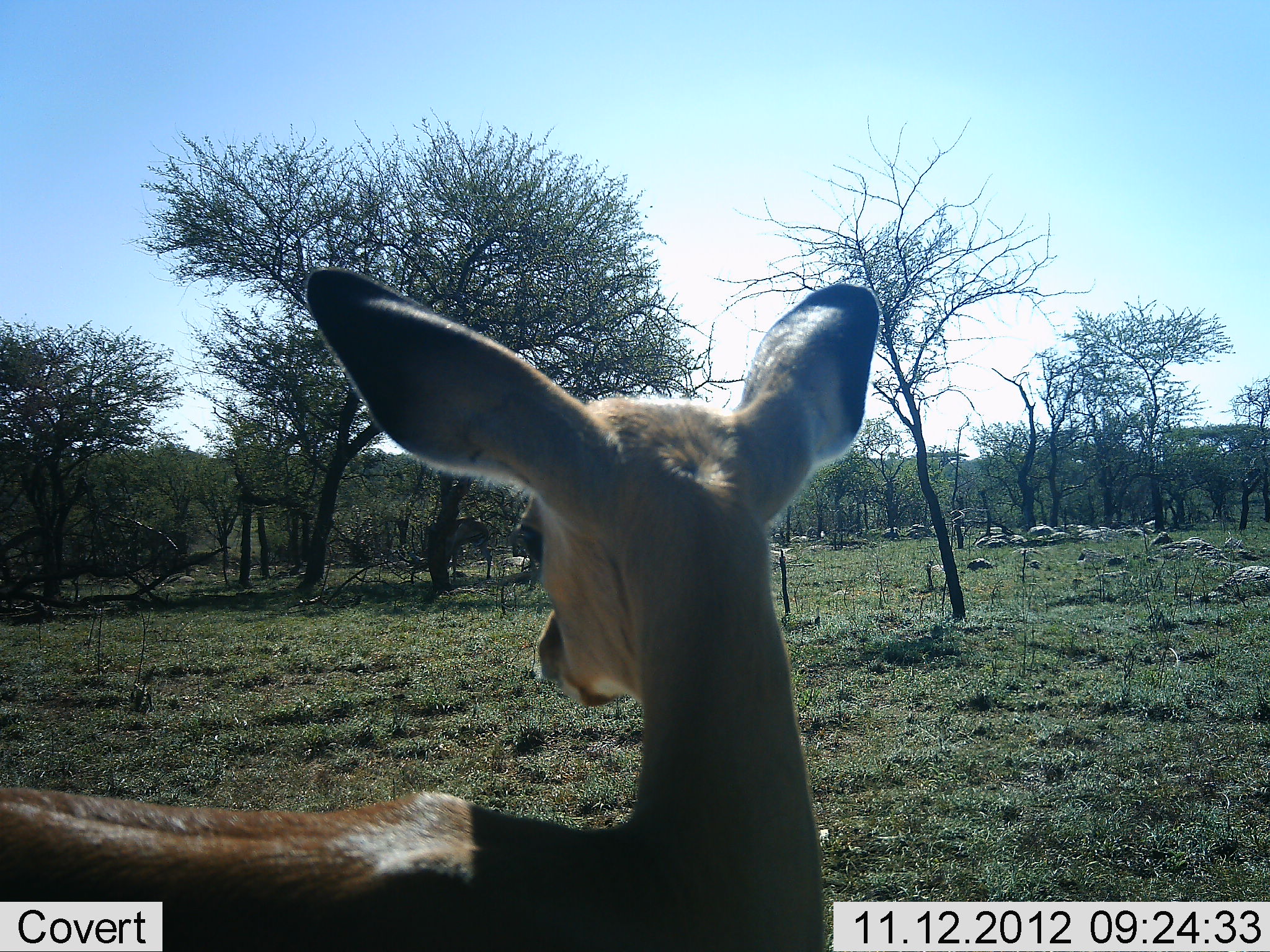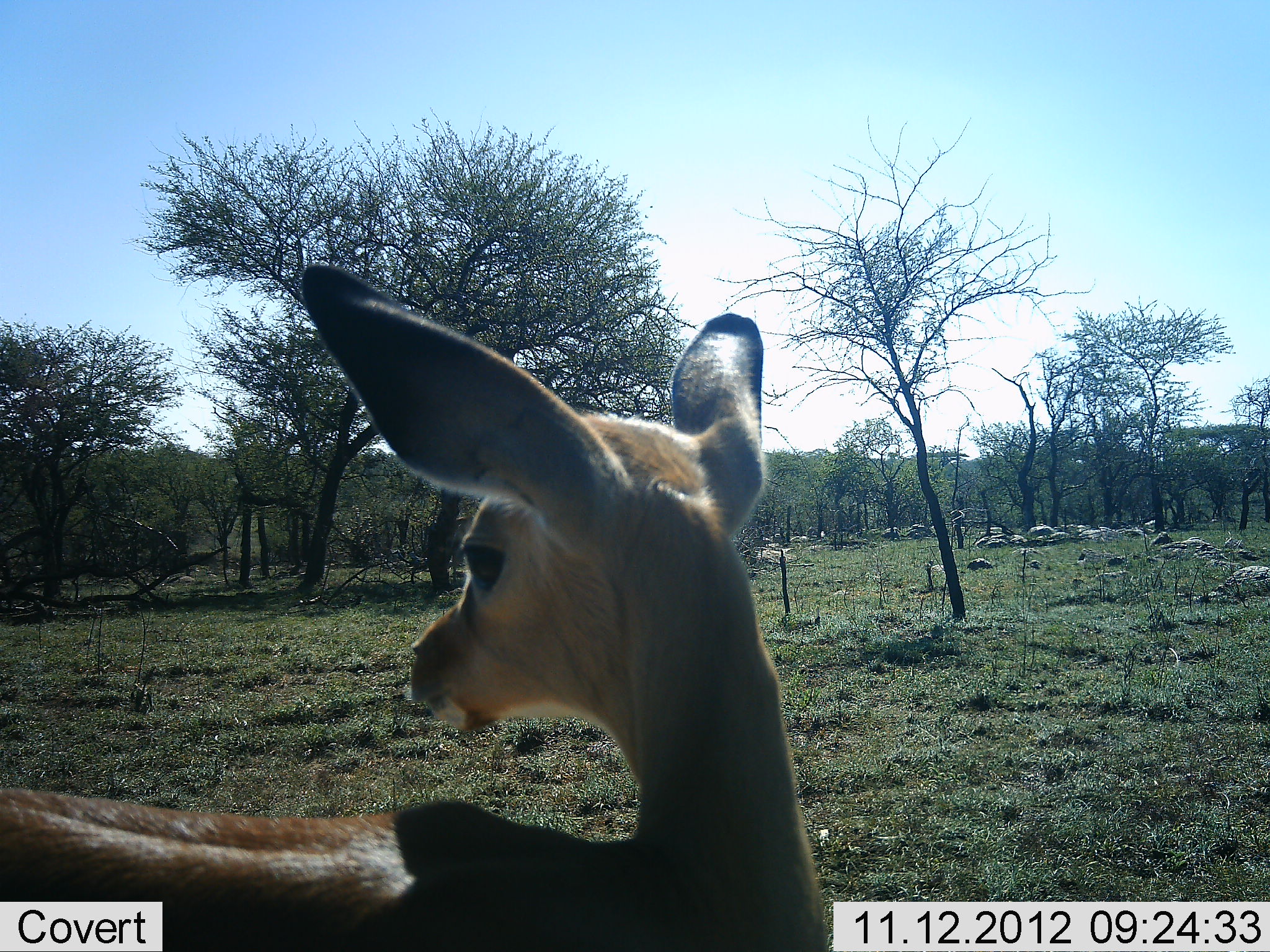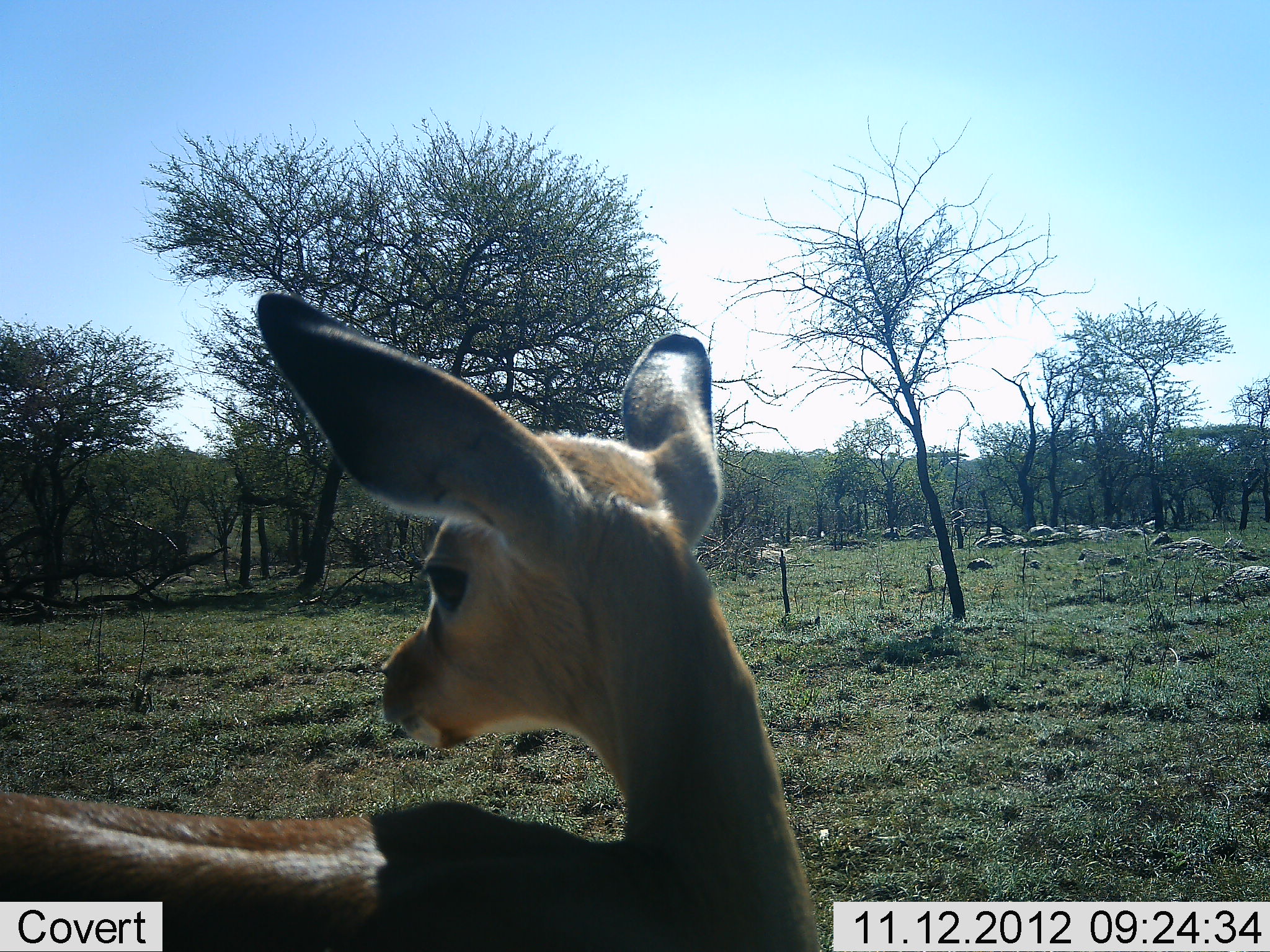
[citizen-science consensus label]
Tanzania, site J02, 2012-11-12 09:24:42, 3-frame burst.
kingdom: Animalia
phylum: Chordata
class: Mammalia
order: Artiodactyla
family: Bovidae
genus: Aepyceros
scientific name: Aepyceros melampus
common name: impala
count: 1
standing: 100%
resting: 0%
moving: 0%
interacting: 0%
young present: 10%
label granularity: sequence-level